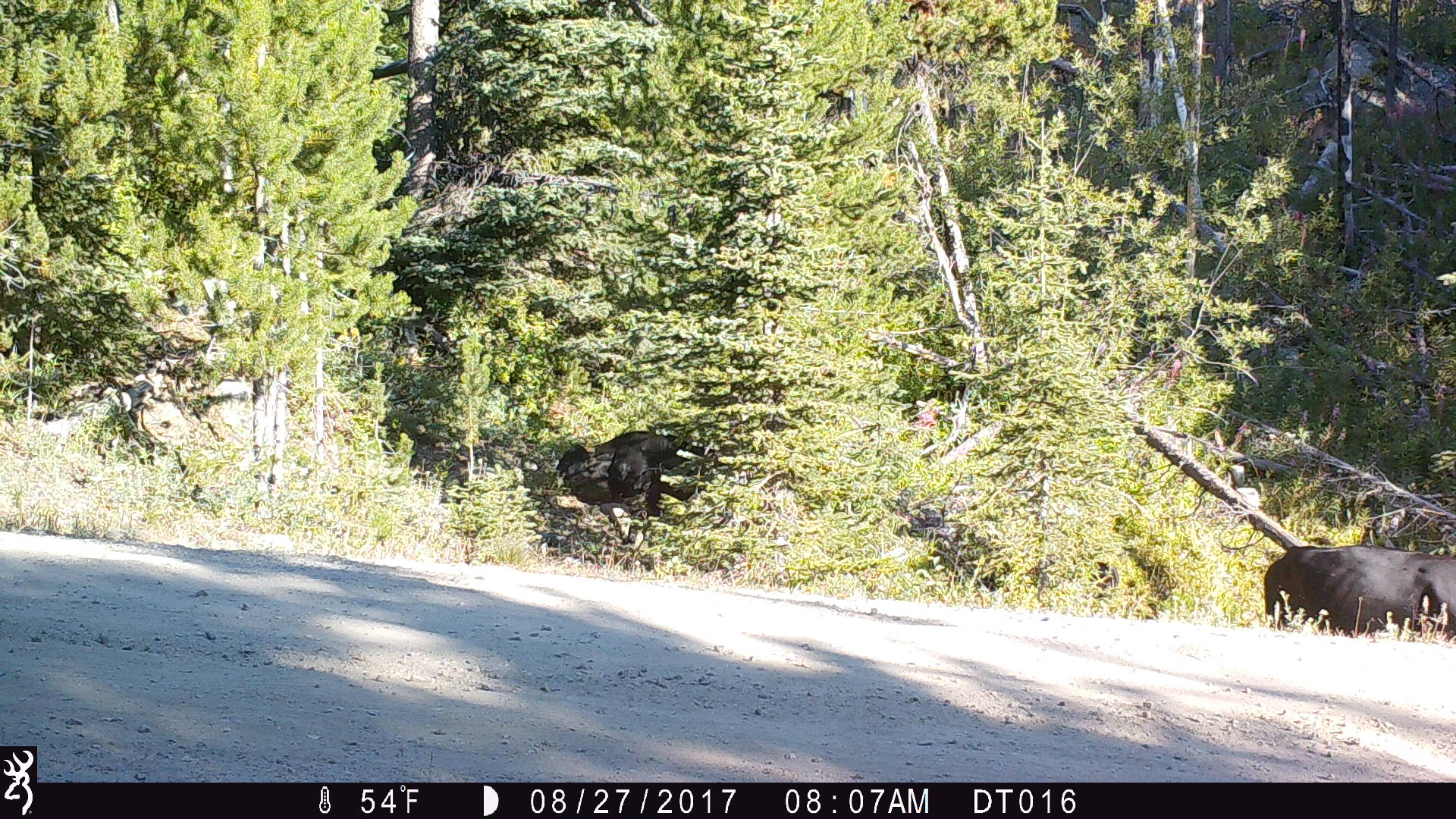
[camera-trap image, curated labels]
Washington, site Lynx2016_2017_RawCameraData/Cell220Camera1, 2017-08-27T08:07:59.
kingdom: Animalia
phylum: Chordata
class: Mammalia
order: Artiodactyla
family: Bovidae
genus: Bos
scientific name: Bos taurus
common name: domestic cattle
Domestic cattle (Bos taurus). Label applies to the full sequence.